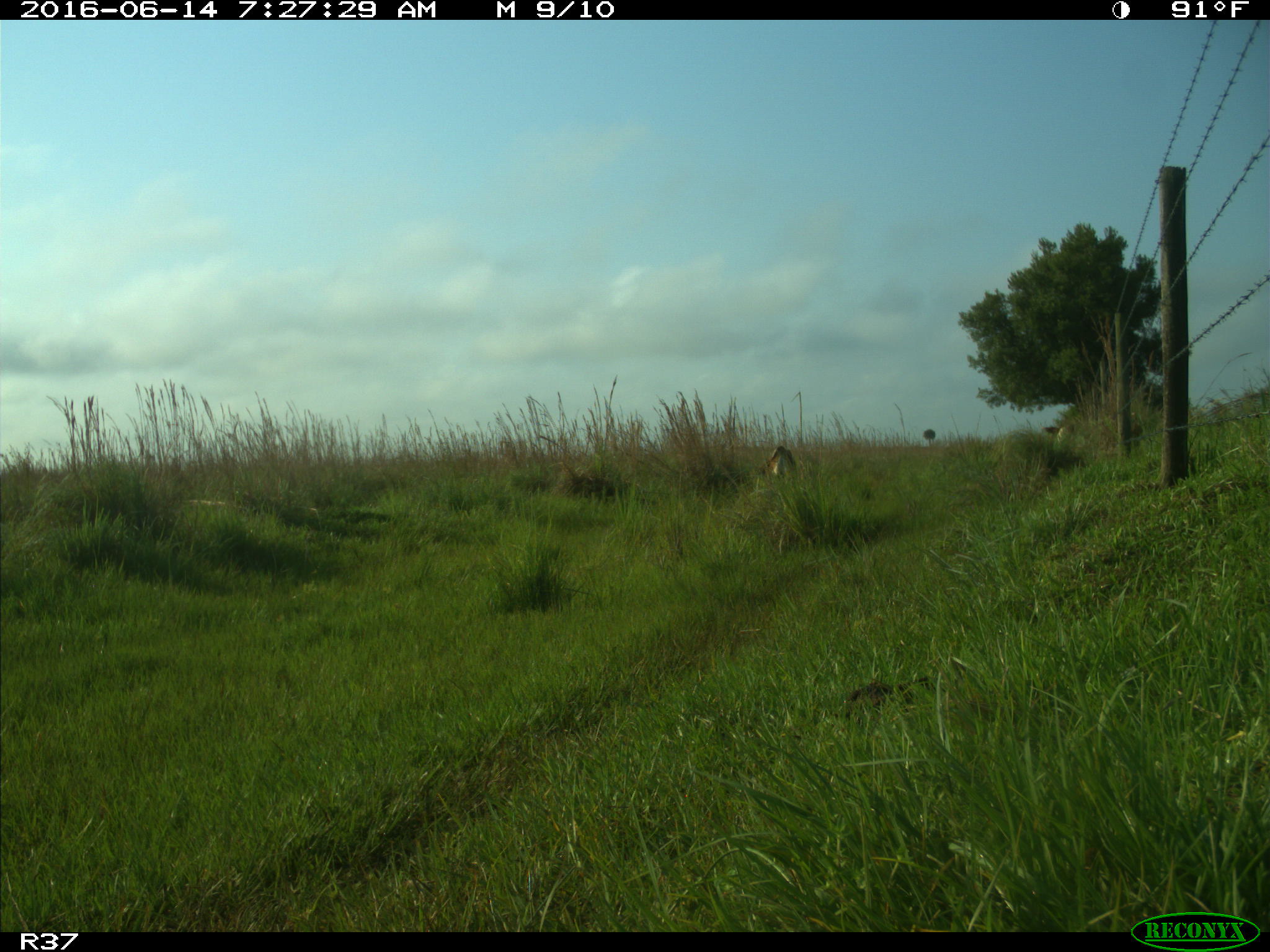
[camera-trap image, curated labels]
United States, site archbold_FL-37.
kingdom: Animalia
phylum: Chordata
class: Mammalia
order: Artiodactyla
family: Bovidae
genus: Bos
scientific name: Bos taurus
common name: domestic cow